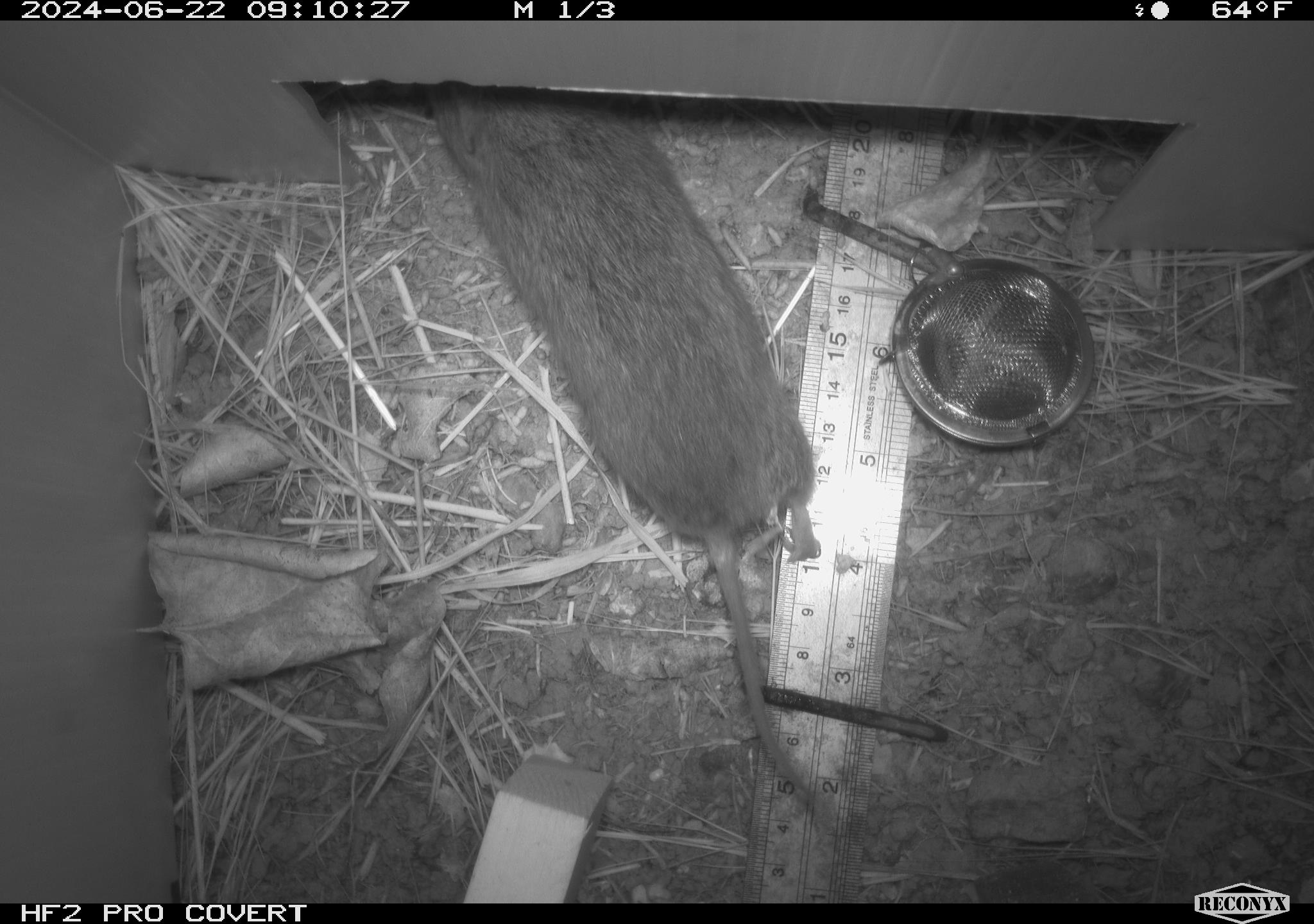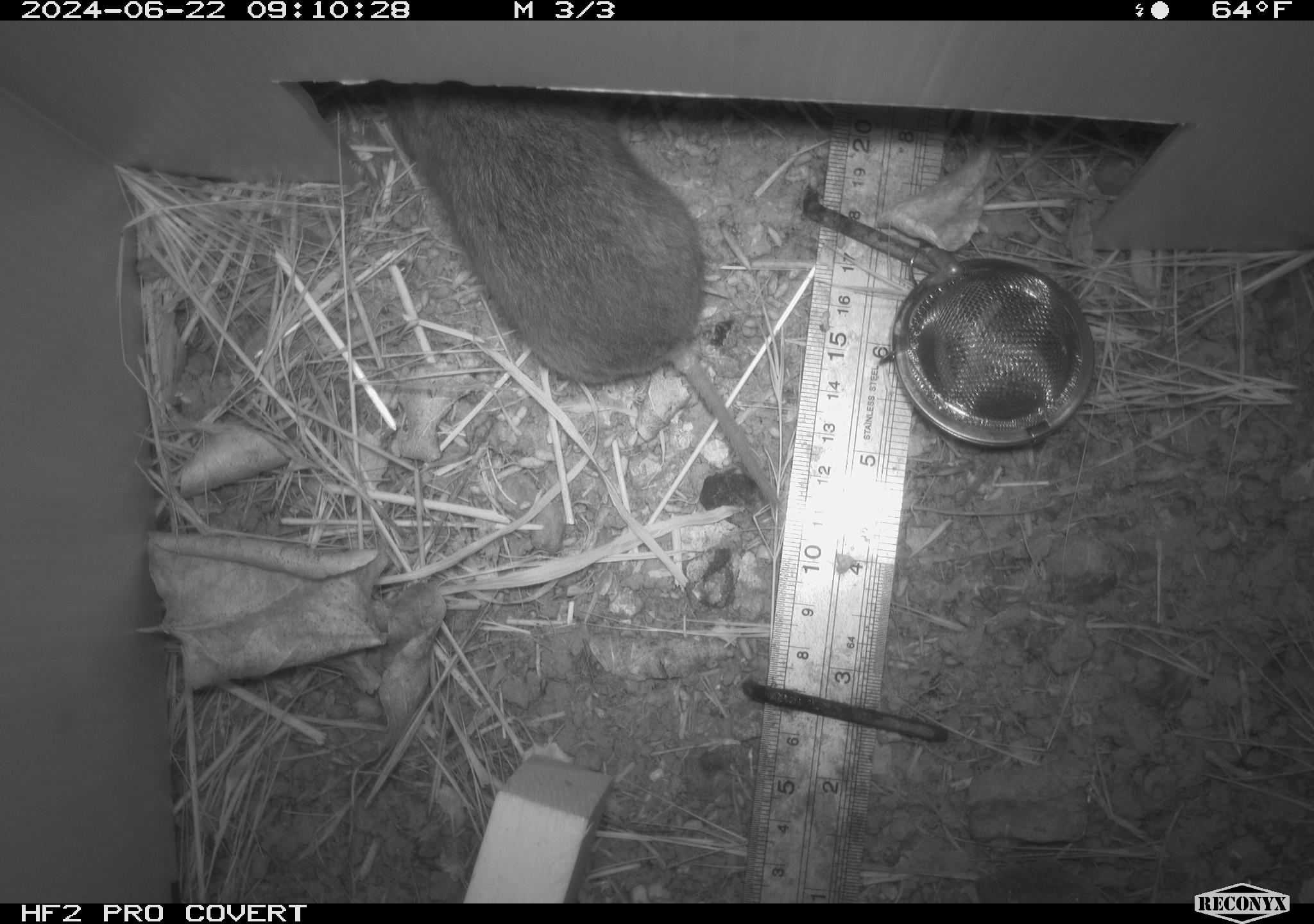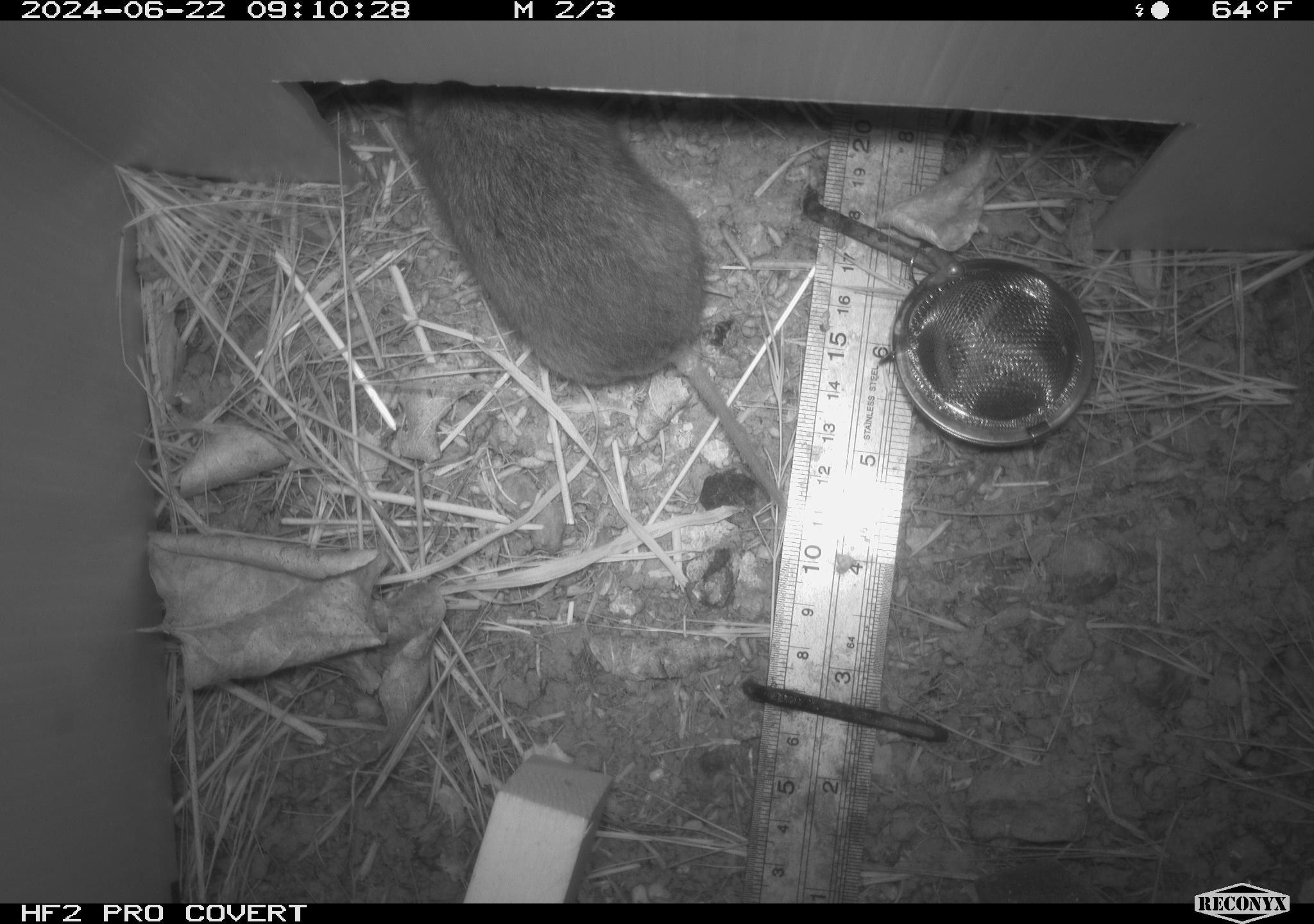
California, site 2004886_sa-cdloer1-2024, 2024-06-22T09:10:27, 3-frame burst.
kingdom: Animalia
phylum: Chordata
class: Mammalia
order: Rodentia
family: Cricetidae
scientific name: Arvicolinae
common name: voles, lemmings, and muskrats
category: arvicolinae subfamily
Arvicolinae subfamily (voles, lemmings, and muskrats) (Arvicolinae).